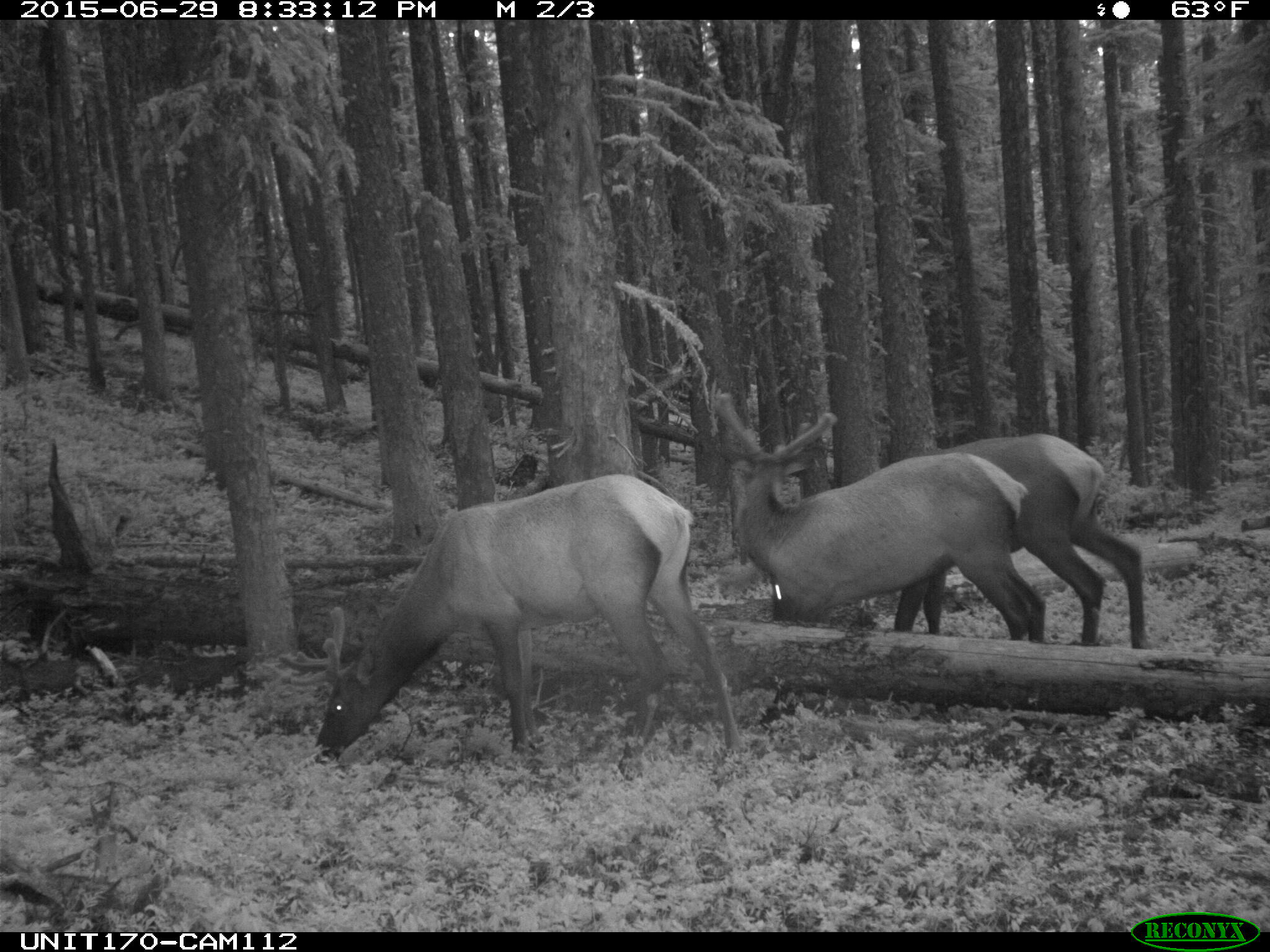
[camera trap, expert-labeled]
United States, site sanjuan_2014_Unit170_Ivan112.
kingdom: Animalia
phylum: Chordata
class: Mammalia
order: Artiodactyla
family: Cervidae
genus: Cervus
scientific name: Cervus elaphus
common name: red deer